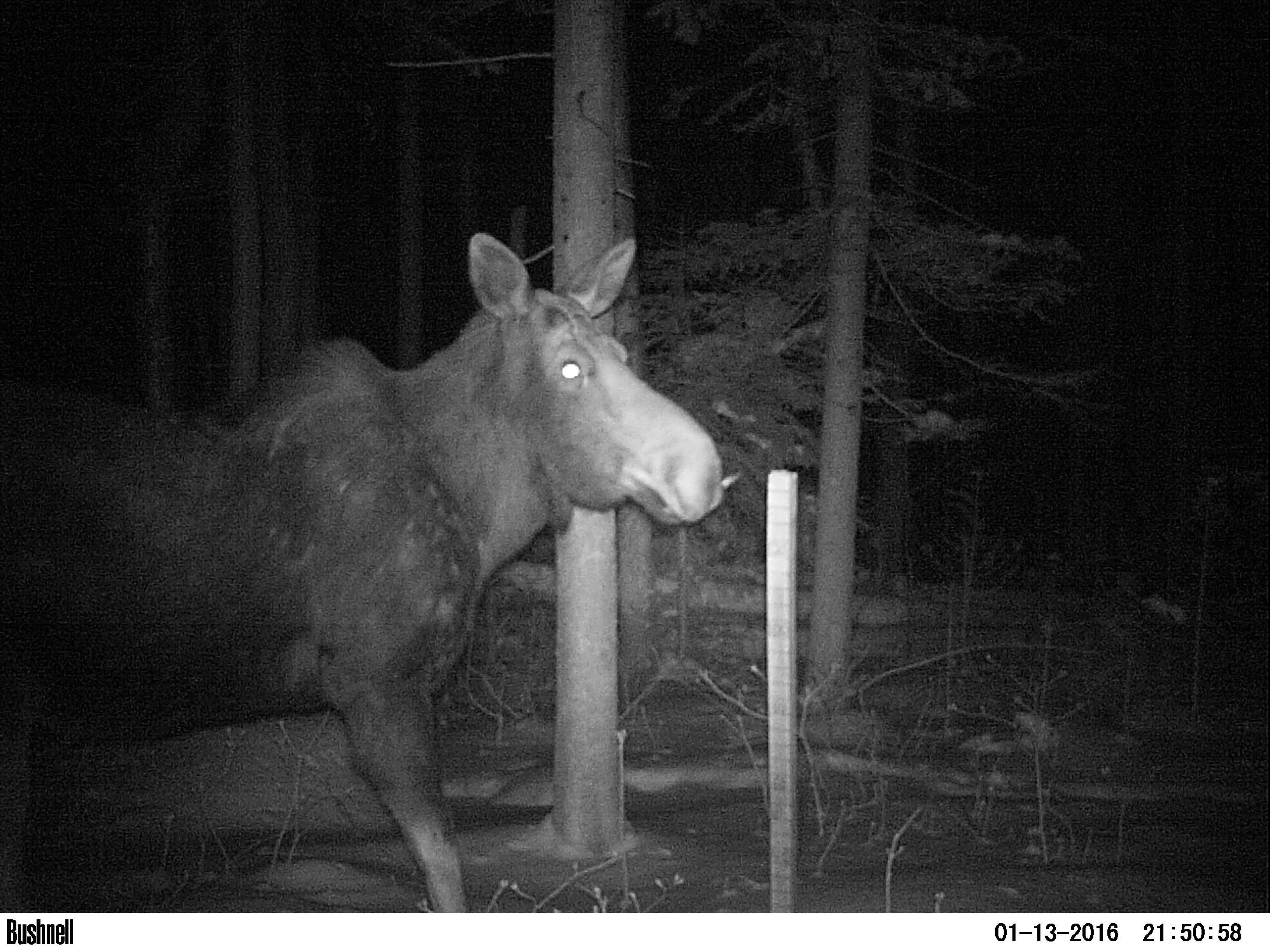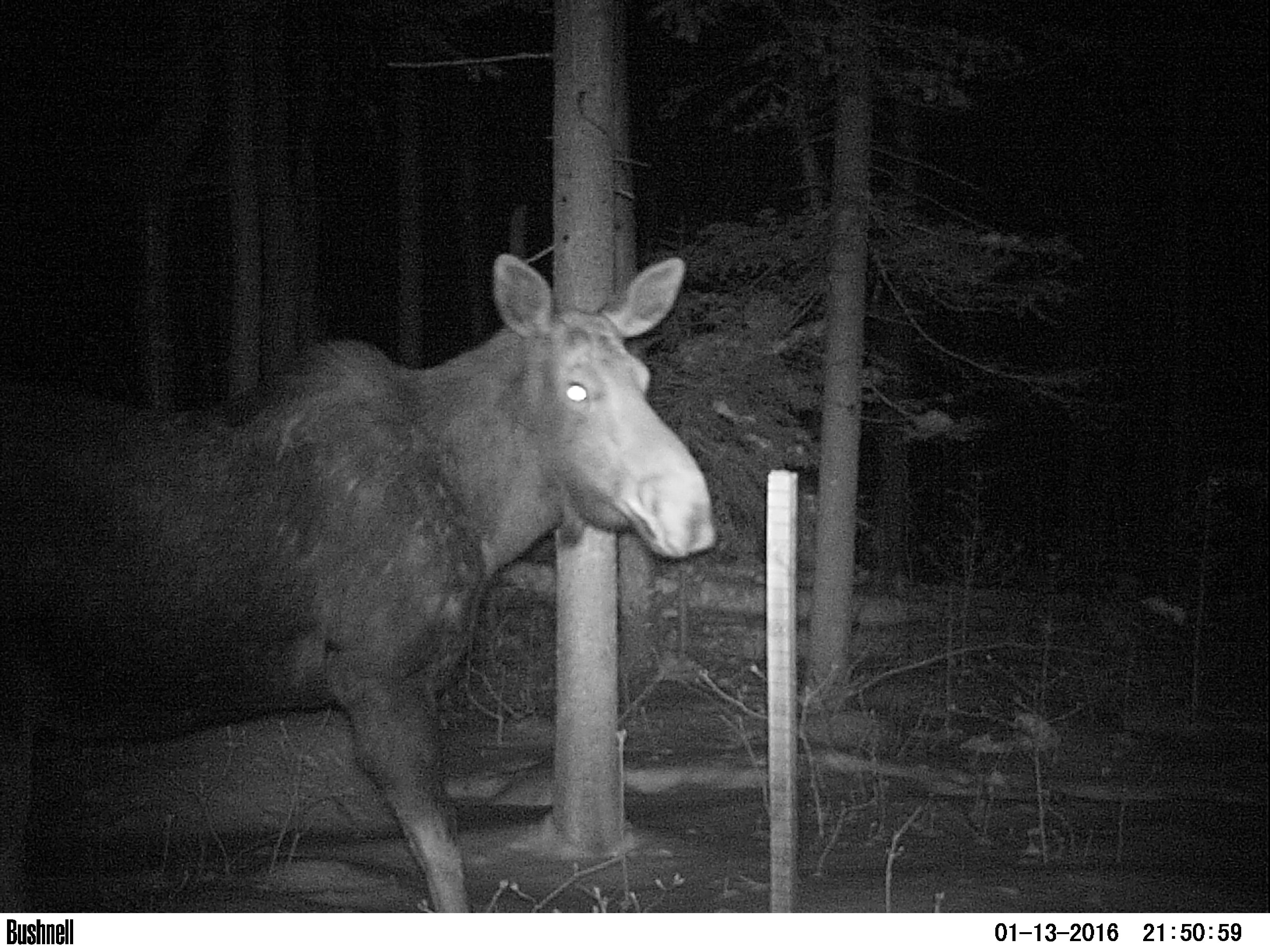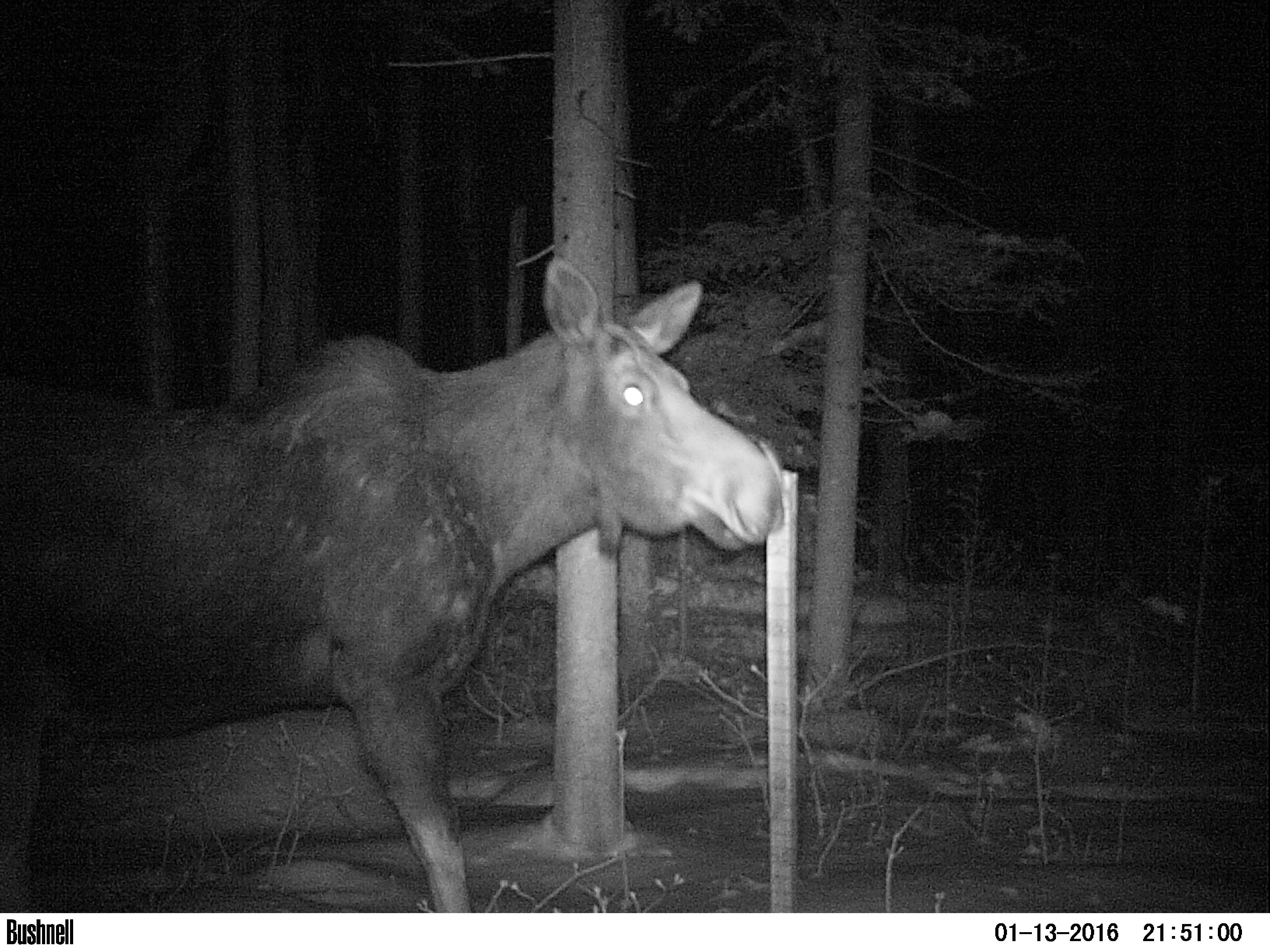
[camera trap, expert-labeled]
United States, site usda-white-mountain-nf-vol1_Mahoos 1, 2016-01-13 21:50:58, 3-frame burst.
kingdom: Animalia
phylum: Chordata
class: Mammalia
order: Artiodactyla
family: Cervidae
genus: Alces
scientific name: Alces alces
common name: moose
Moose (Alces alces).